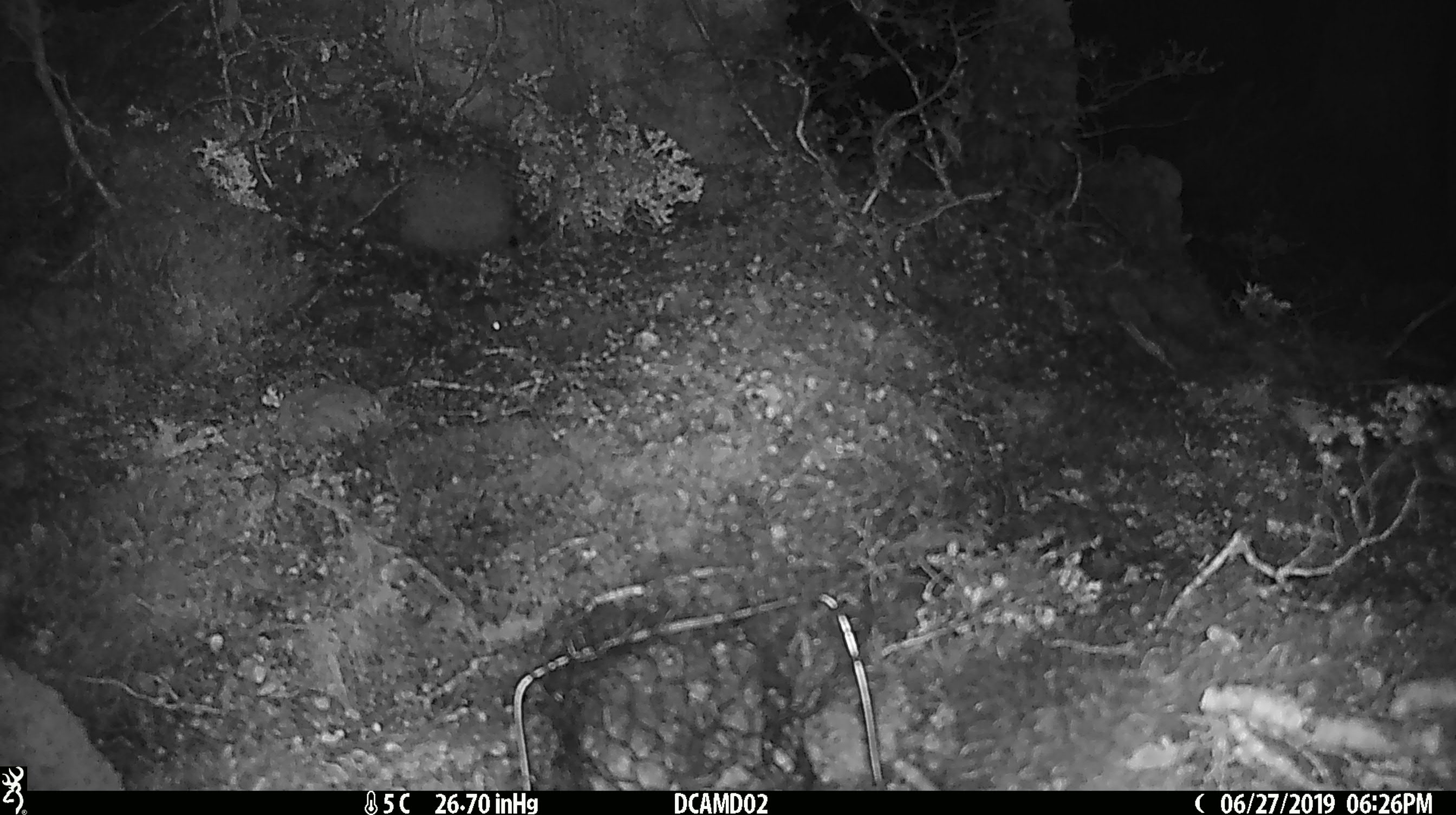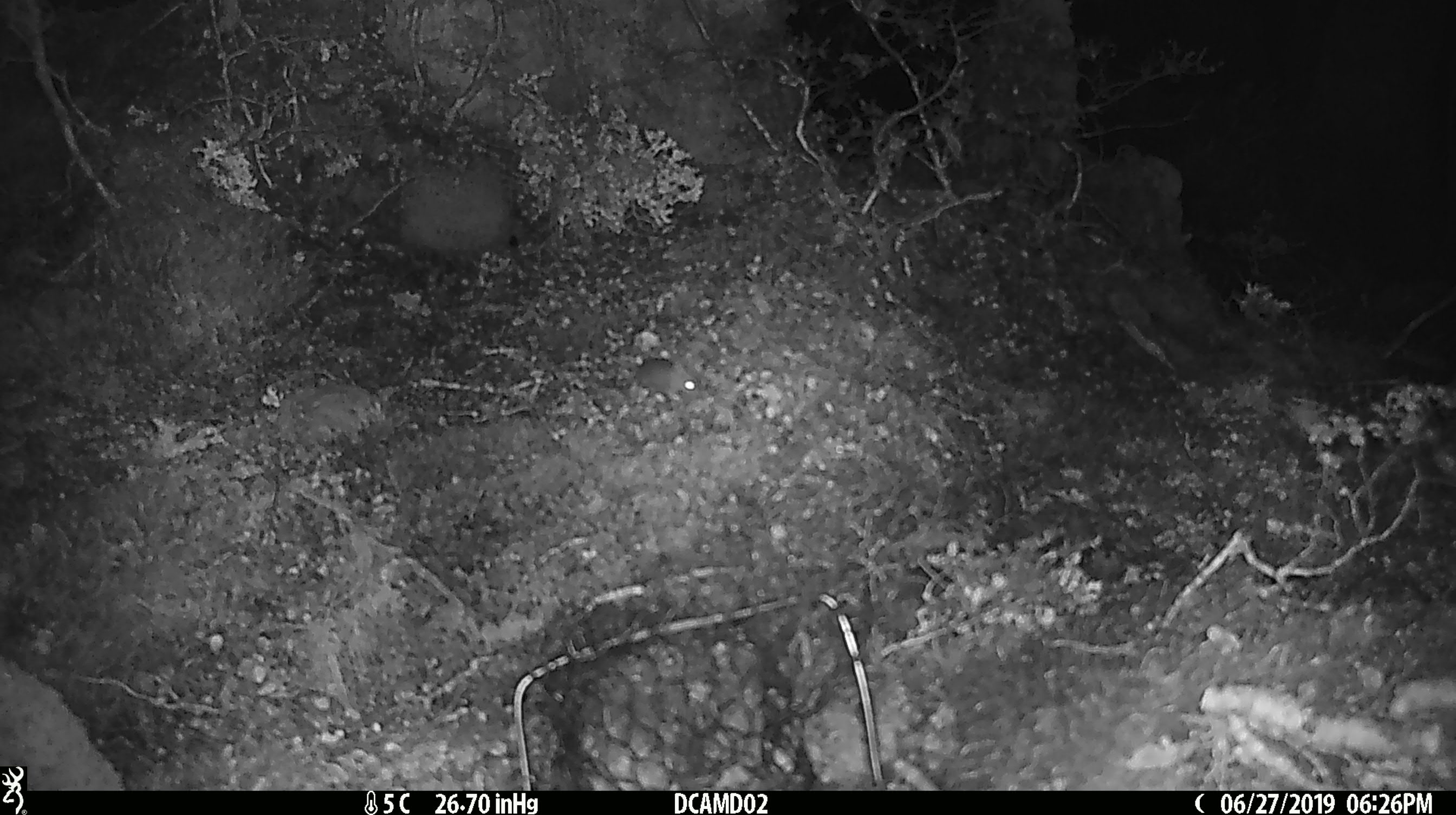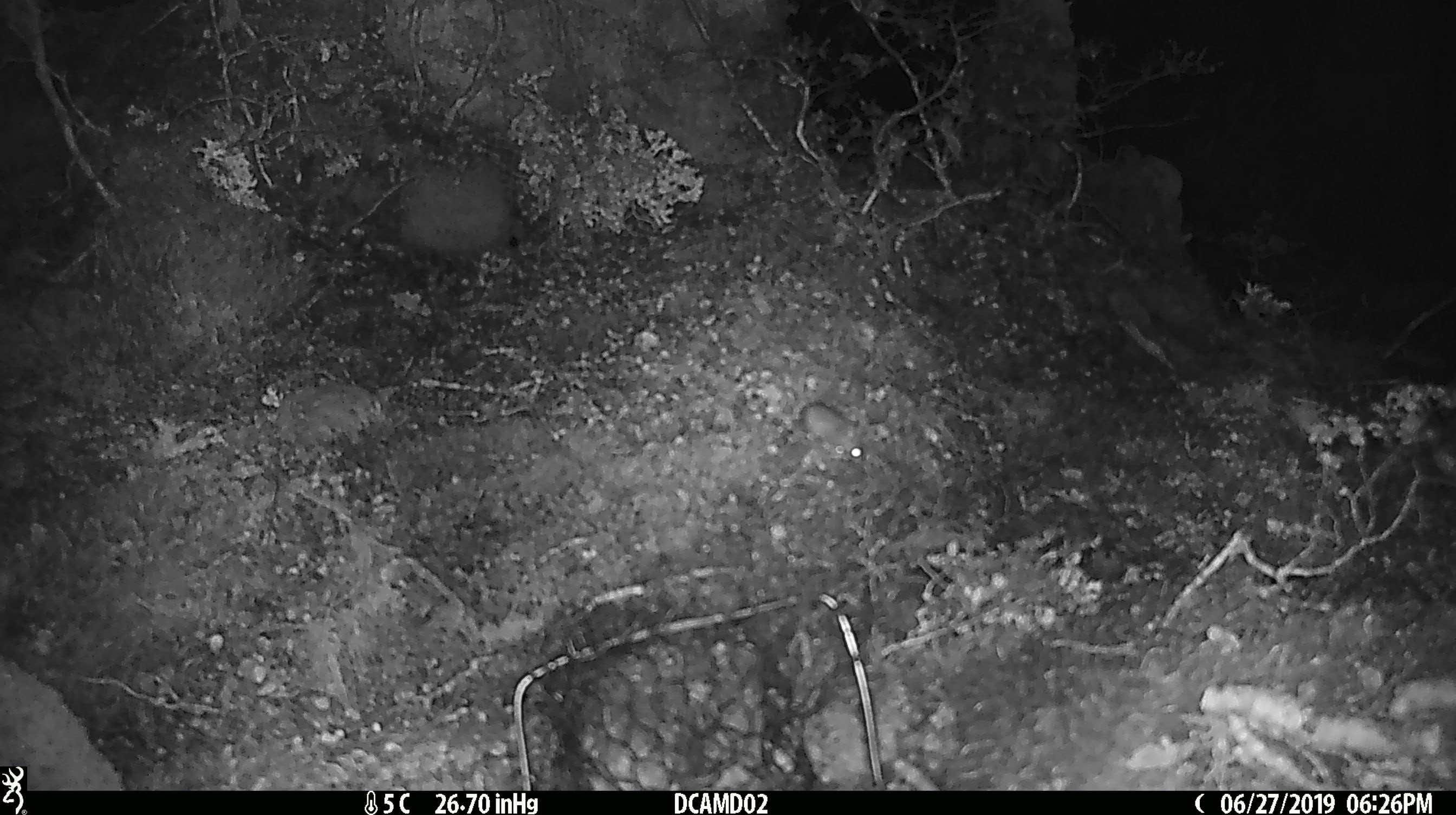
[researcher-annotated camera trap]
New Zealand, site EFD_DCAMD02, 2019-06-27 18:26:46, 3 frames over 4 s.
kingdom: Animalia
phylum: Chordata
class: Mammalia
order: Rodentia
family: Muridae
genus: Mus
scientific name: Mus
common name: mouse